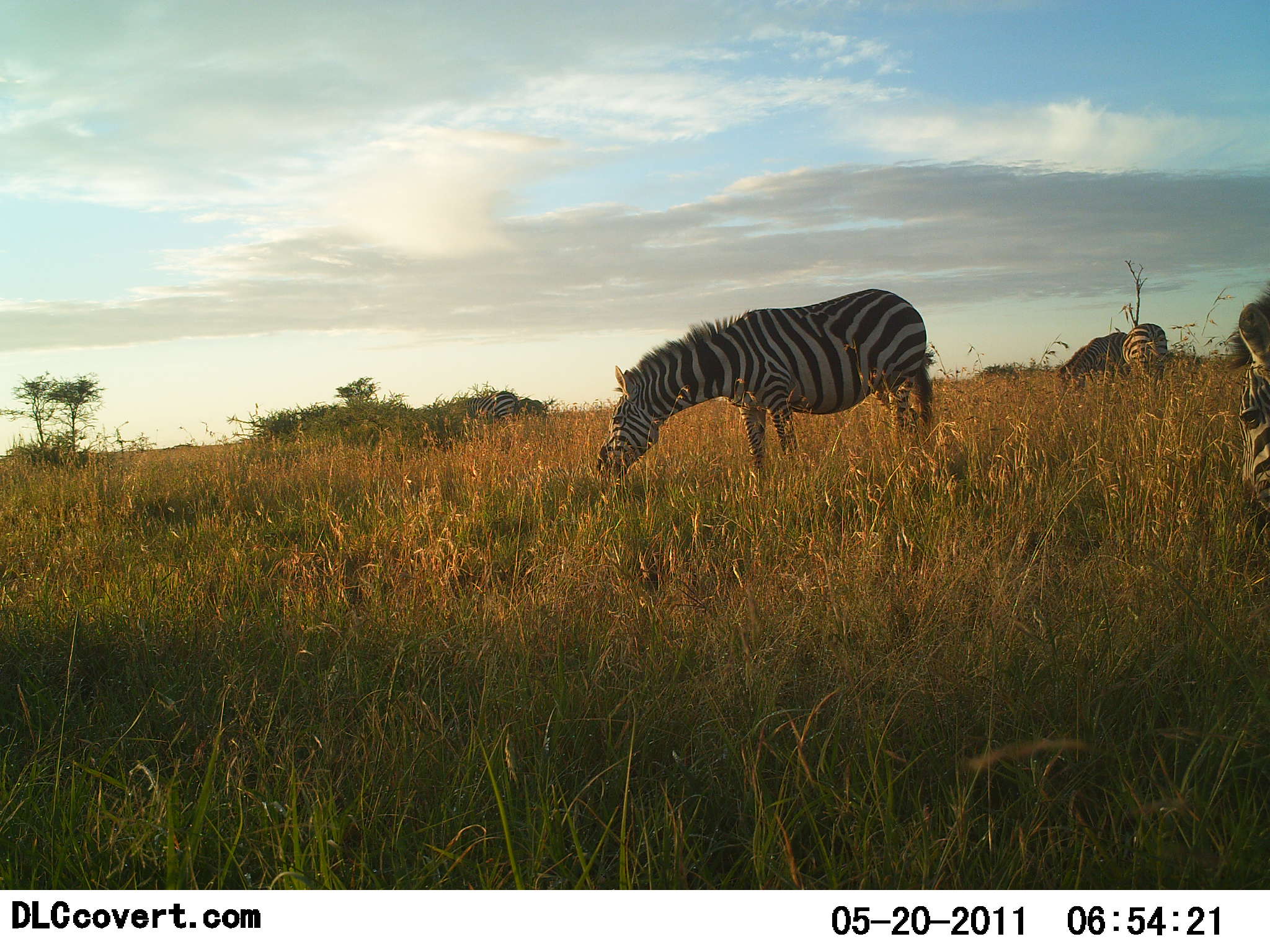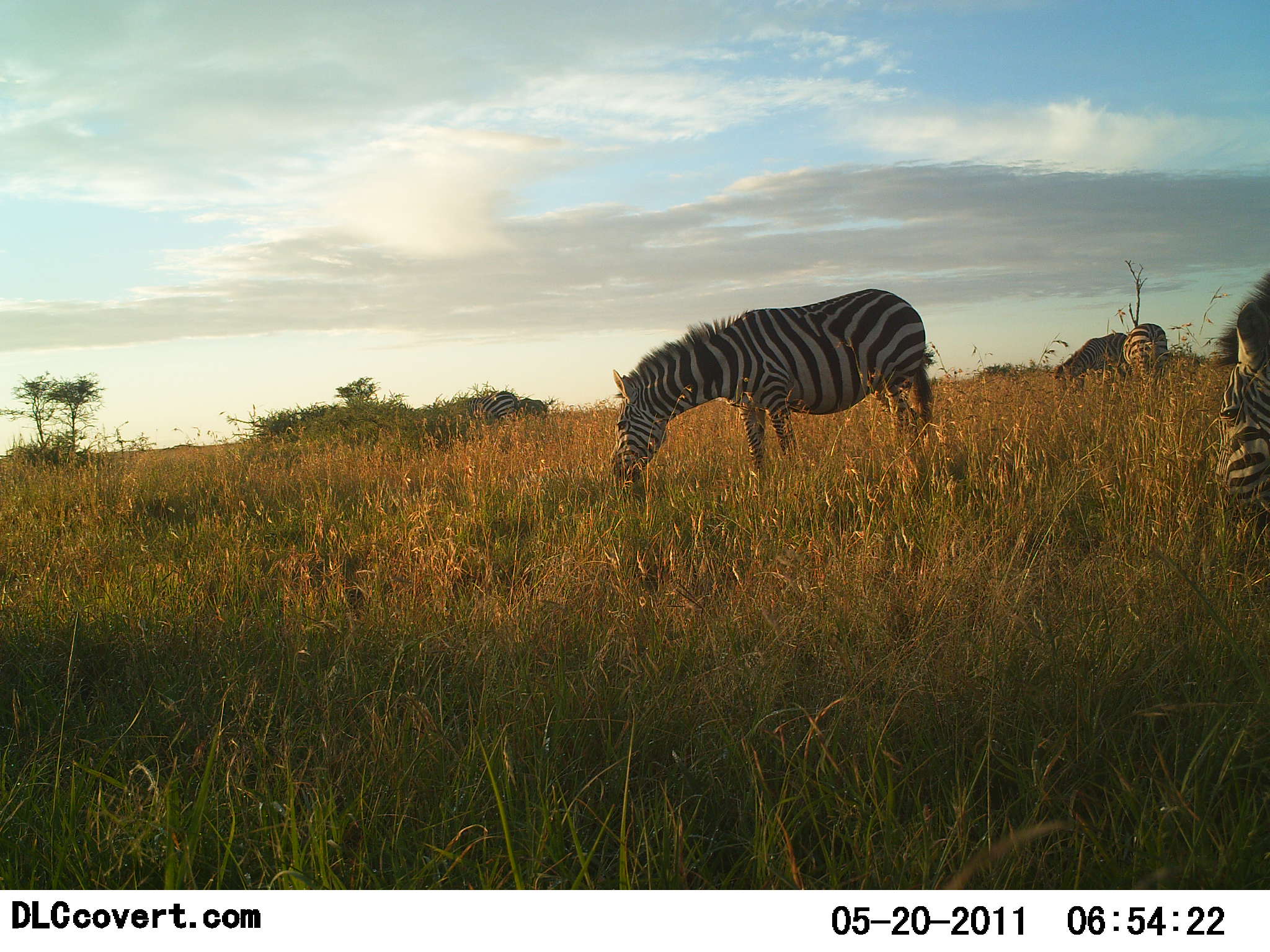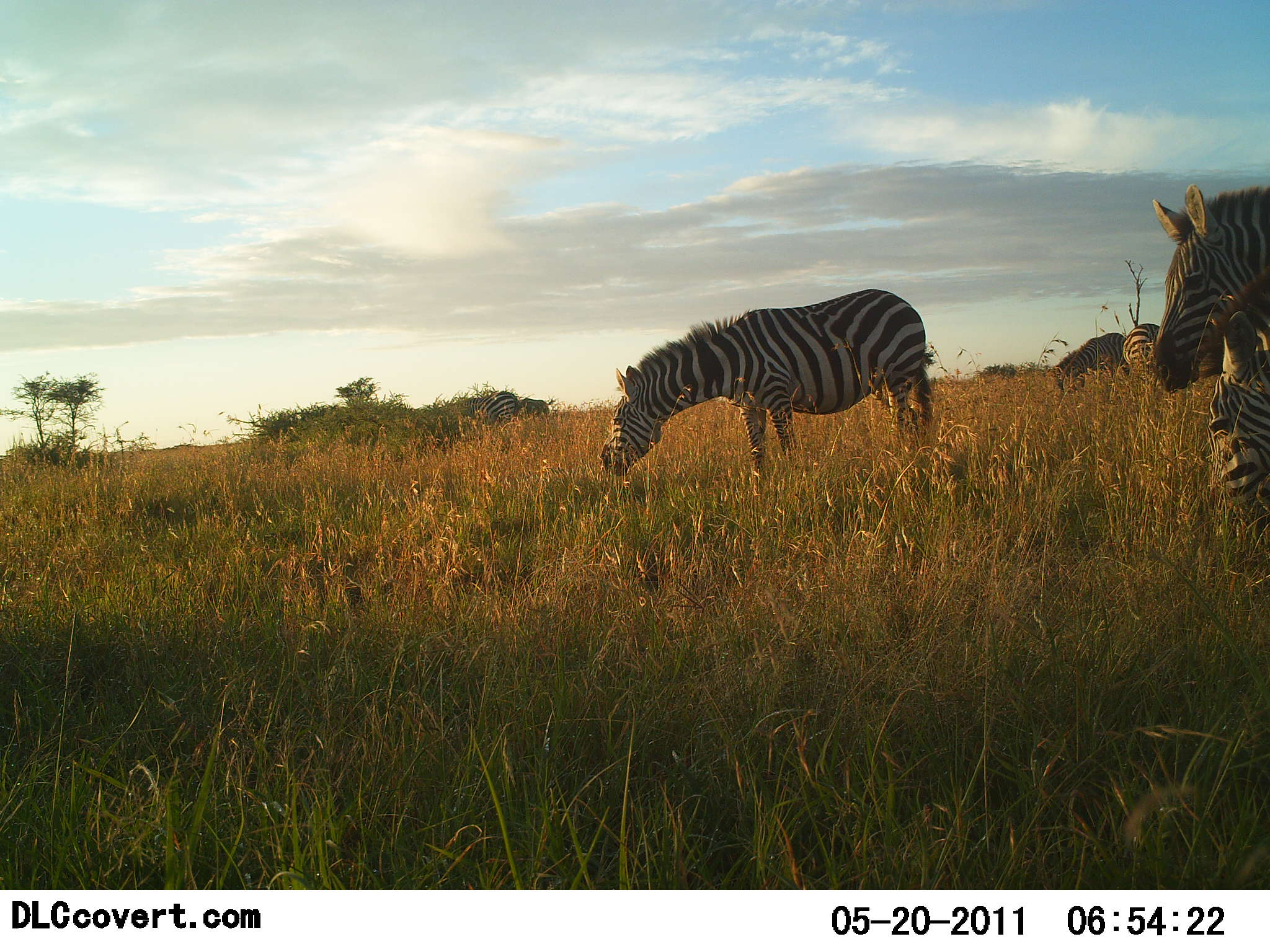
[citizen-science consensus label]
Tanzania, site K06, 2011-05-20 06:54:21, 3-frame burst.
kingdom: Animalia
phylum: Chordata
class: Mammalia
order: Perissodactyla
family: Equidae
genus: Equus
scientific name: Equus quagga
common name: plains zebra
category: zebra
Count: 5.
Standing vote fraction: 50%.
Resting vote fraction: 0%.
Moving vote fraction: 30%.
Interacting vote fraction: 0%.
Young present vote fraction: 0%.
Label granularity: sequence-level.